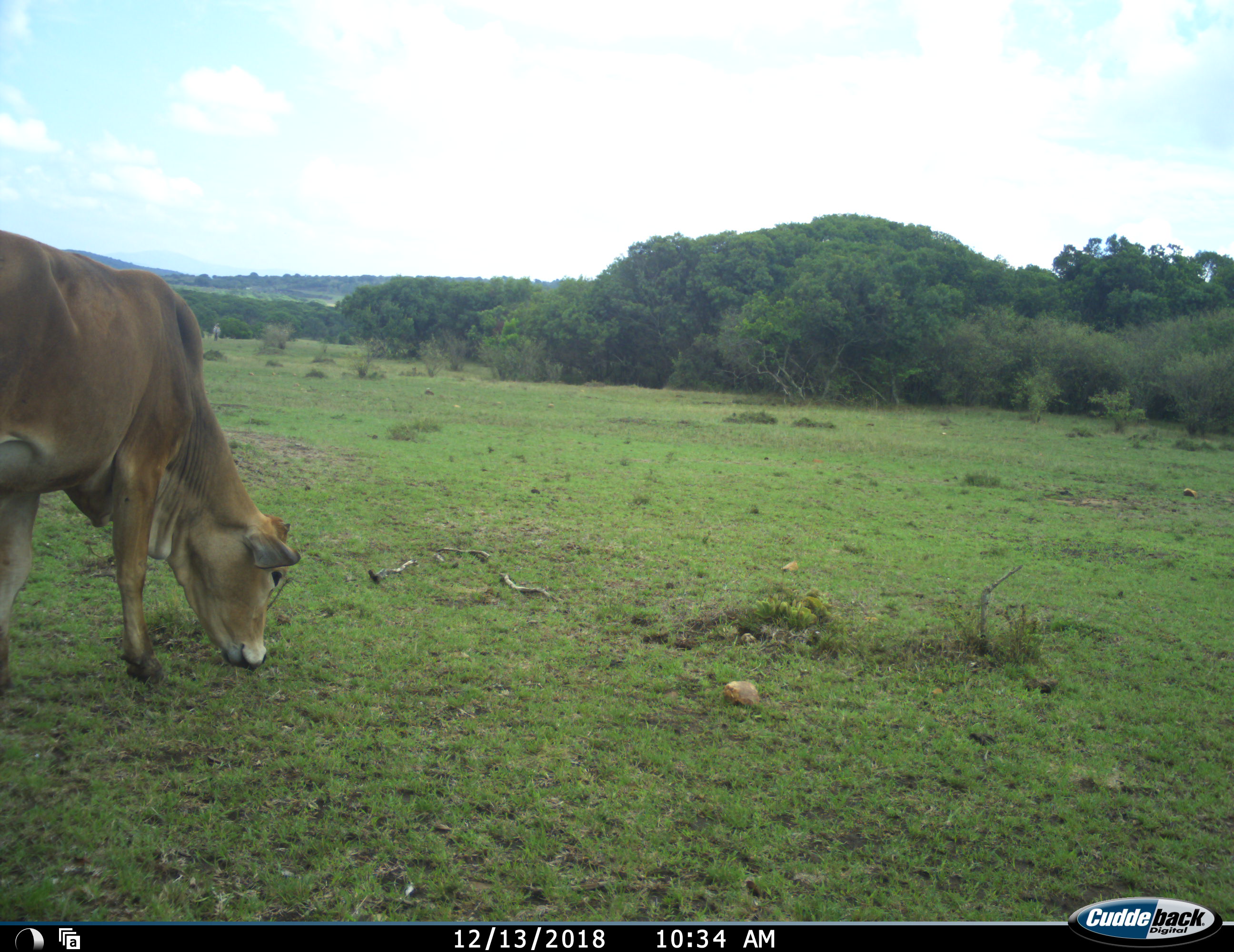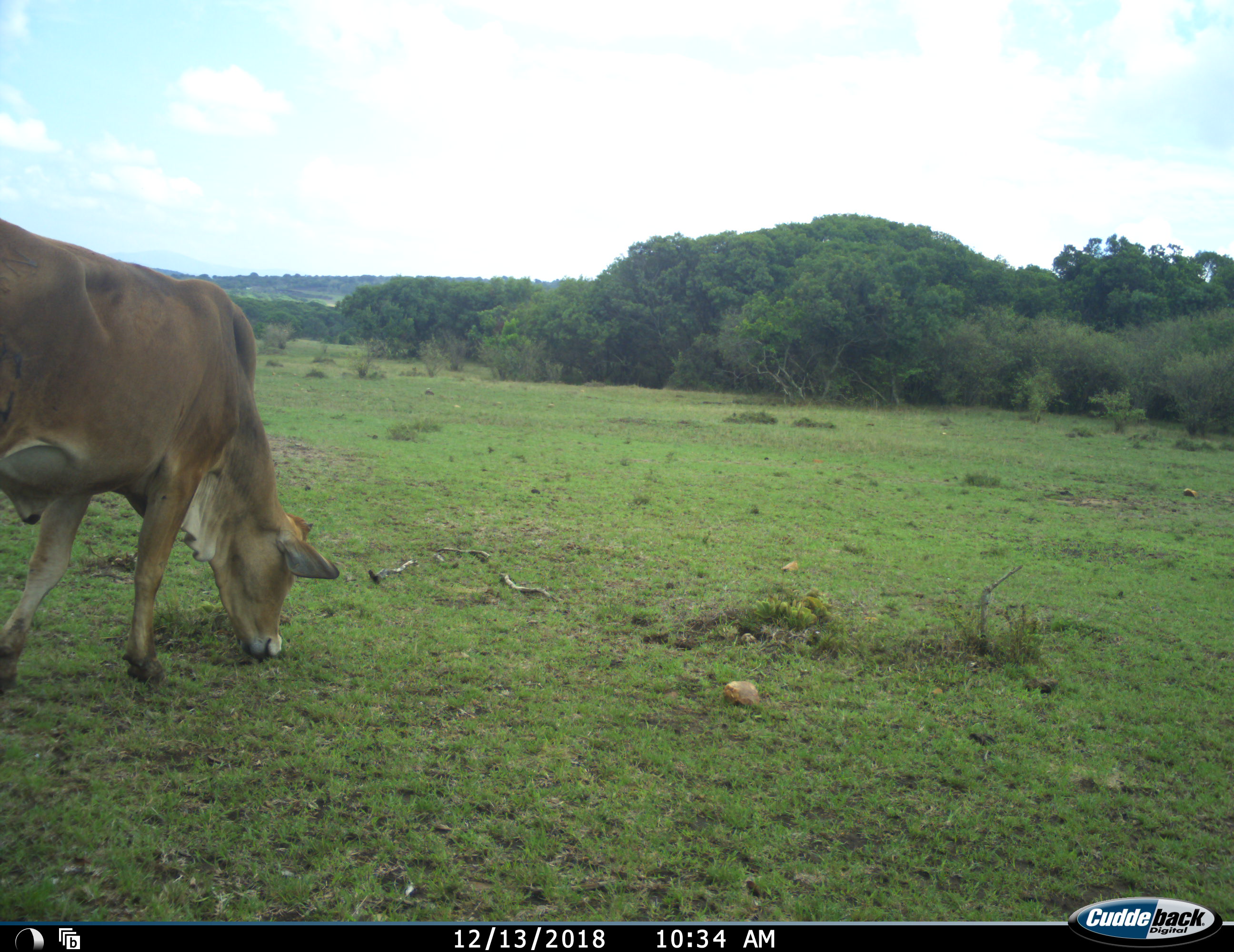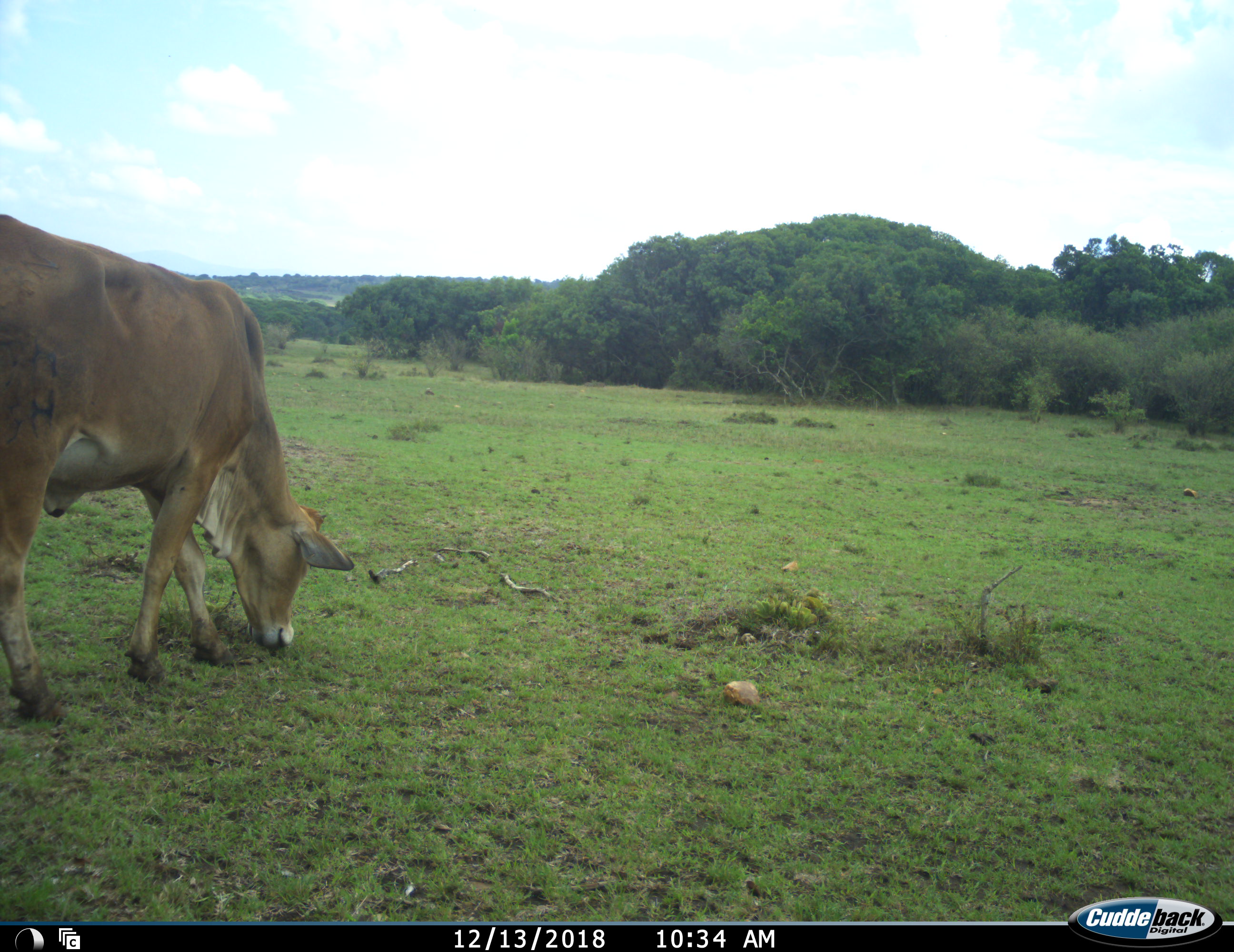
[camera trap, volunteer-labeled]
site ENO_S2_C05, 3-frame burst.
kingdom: Animalia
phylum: Chordata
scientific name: Vertebrata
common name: domestic animal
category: domesticanimal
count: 1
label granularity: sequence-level